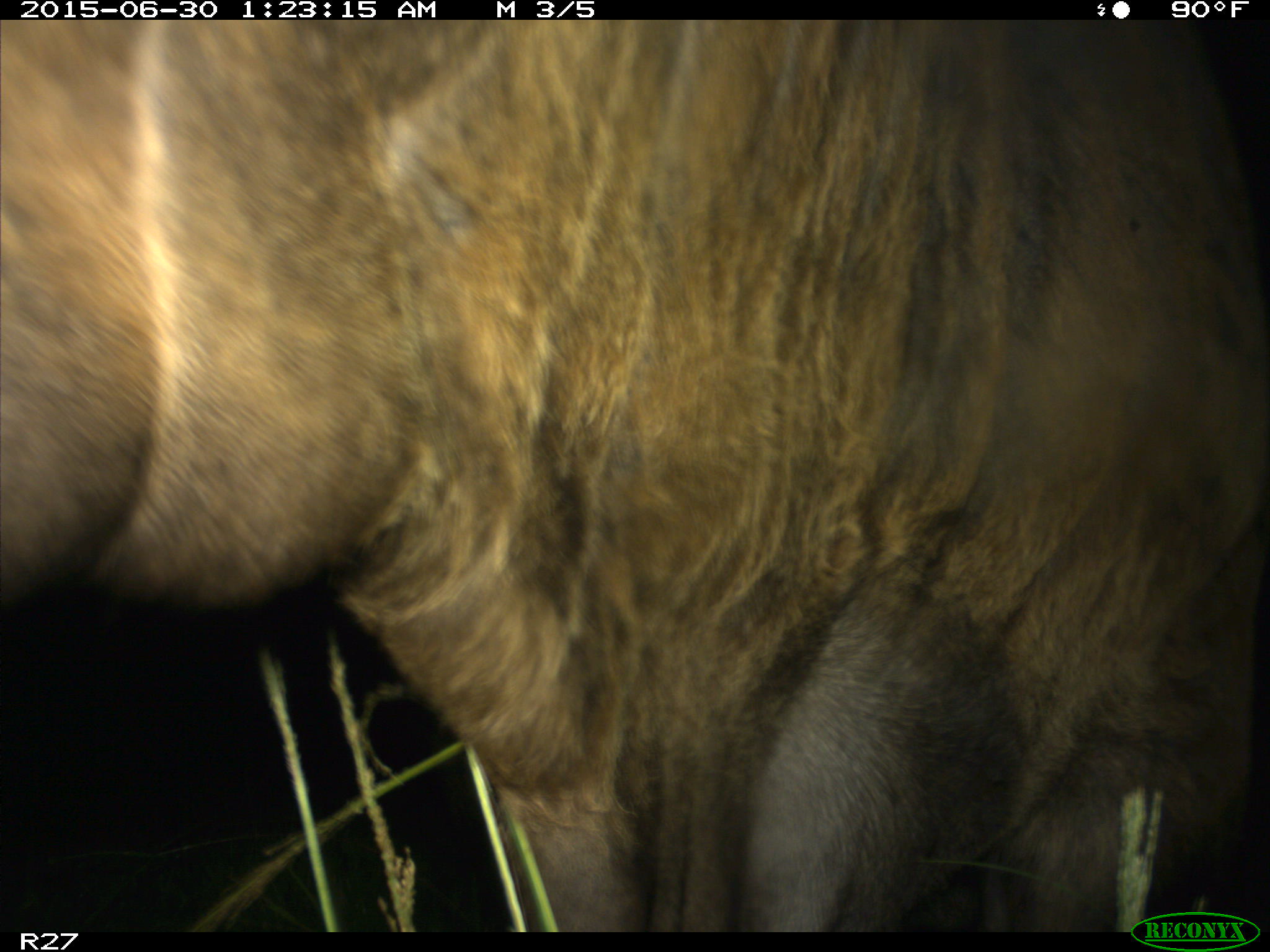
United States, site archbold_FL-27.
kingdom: Animalia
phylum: Chordata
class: Mammalia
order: Artiodactyla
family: Bovidae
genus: Bos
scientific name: Bos taurus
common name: domestic cow